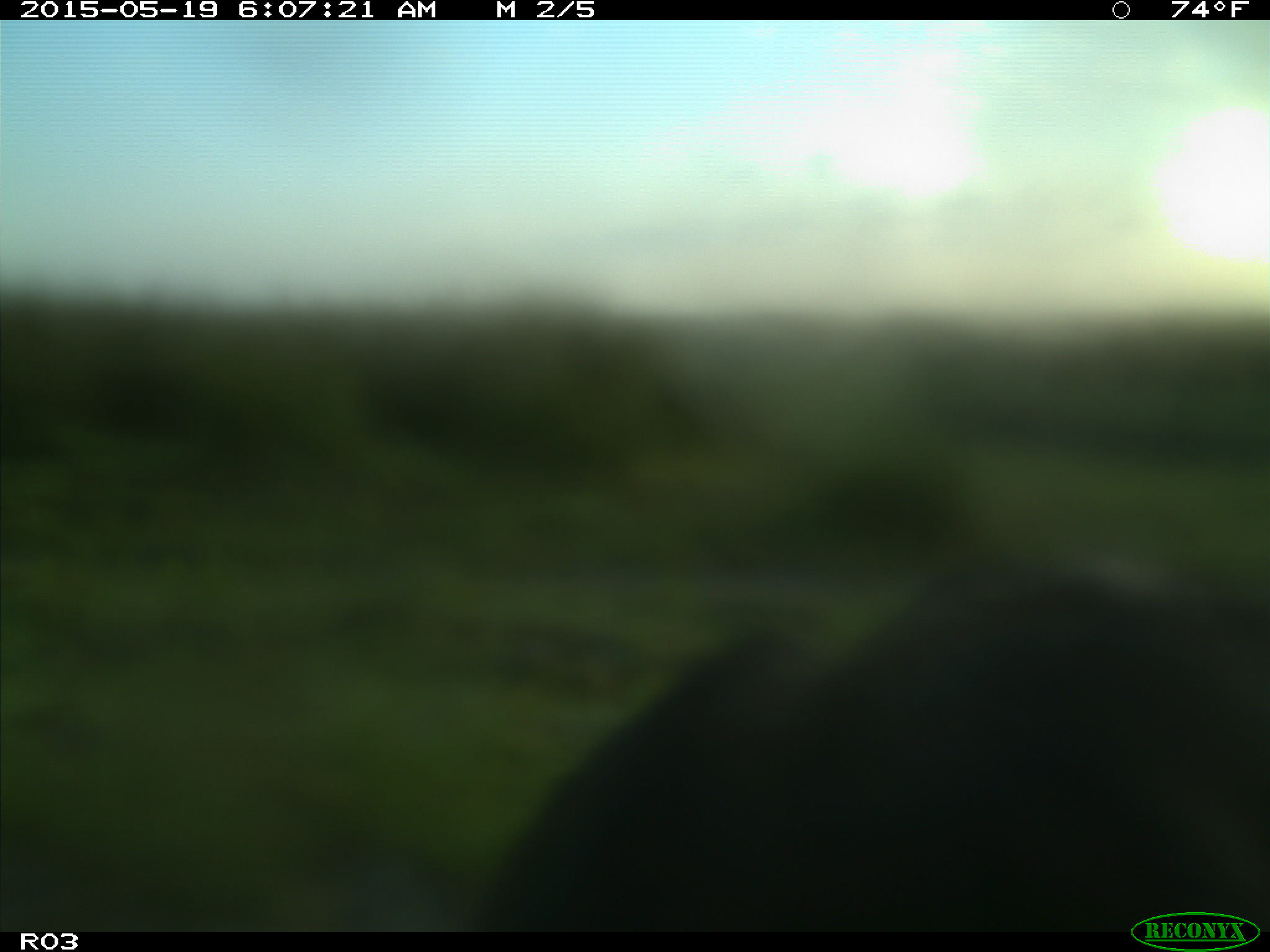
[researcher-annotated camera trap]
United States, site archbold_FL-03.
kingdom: Animalia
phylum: Chordata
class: Mammalia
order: Artiodactyla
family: Bovidae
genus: Bos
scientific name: Bos taurus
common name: domestic cow